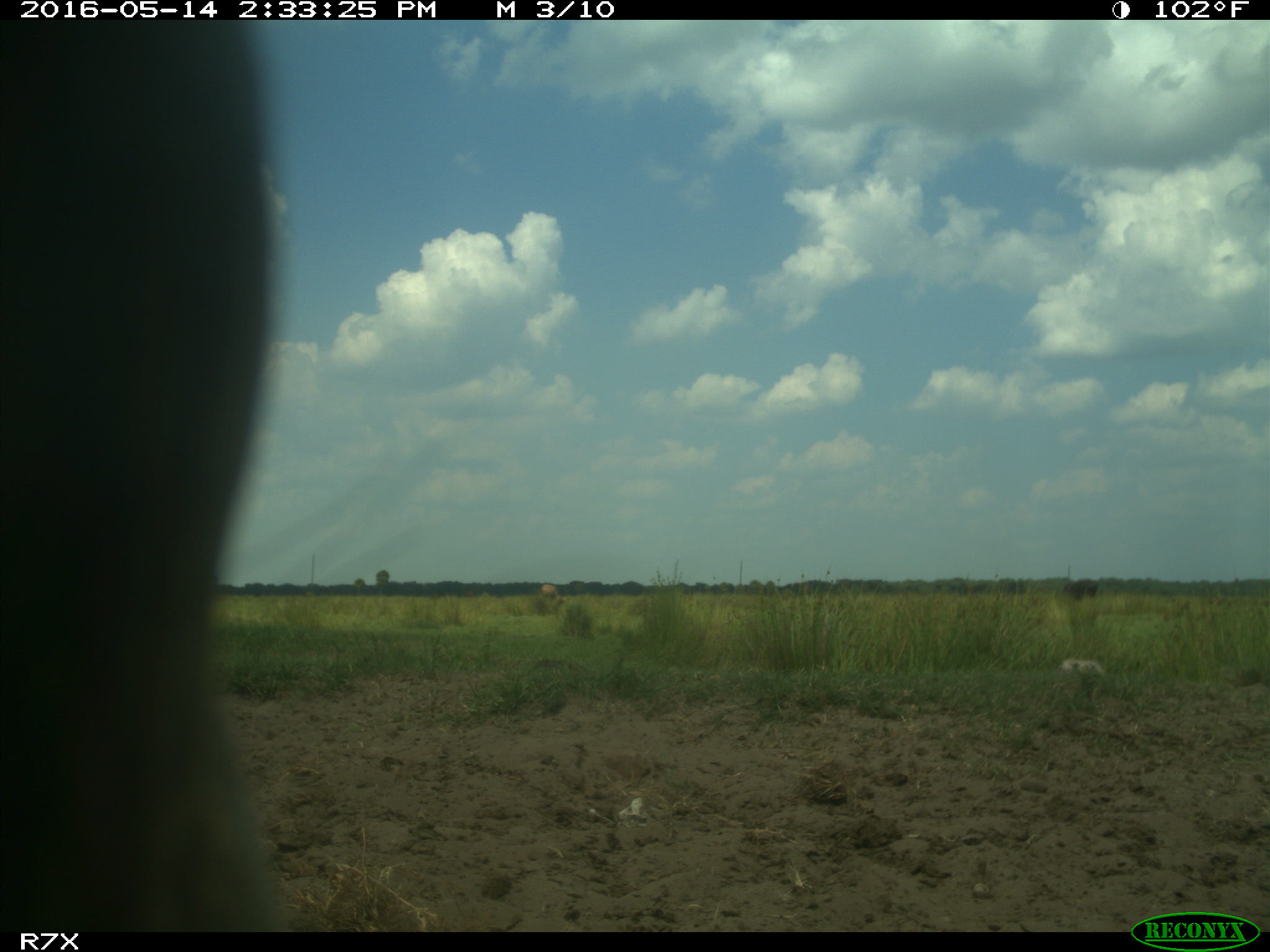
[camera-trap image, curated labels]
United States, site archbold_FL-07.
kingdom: Animalia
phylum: Chordata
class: Mammalia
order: Artiodactyla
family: Bovidae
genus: Bos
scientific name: Bos taurus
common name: domestic cow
Bos taurus (domestic cow).